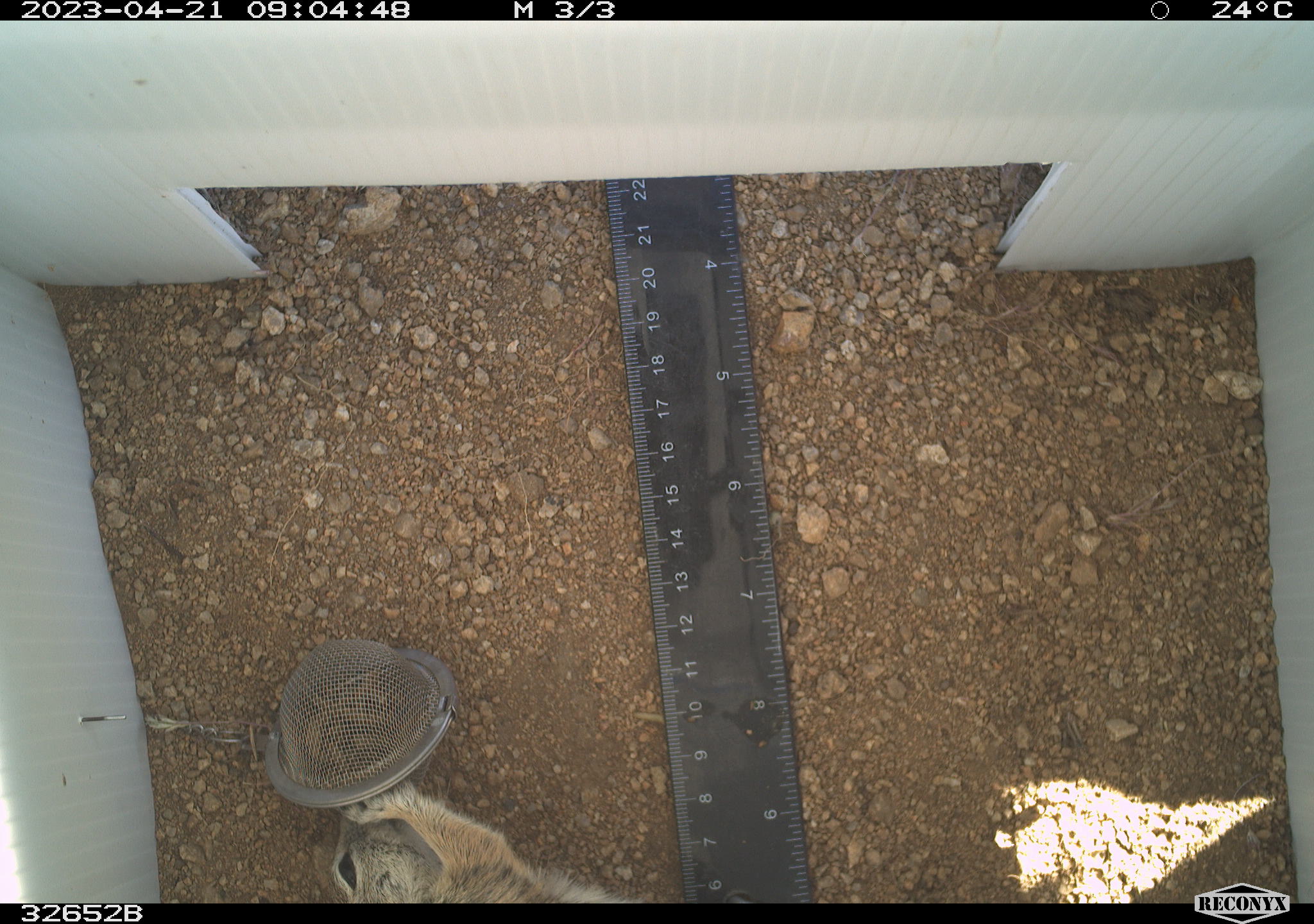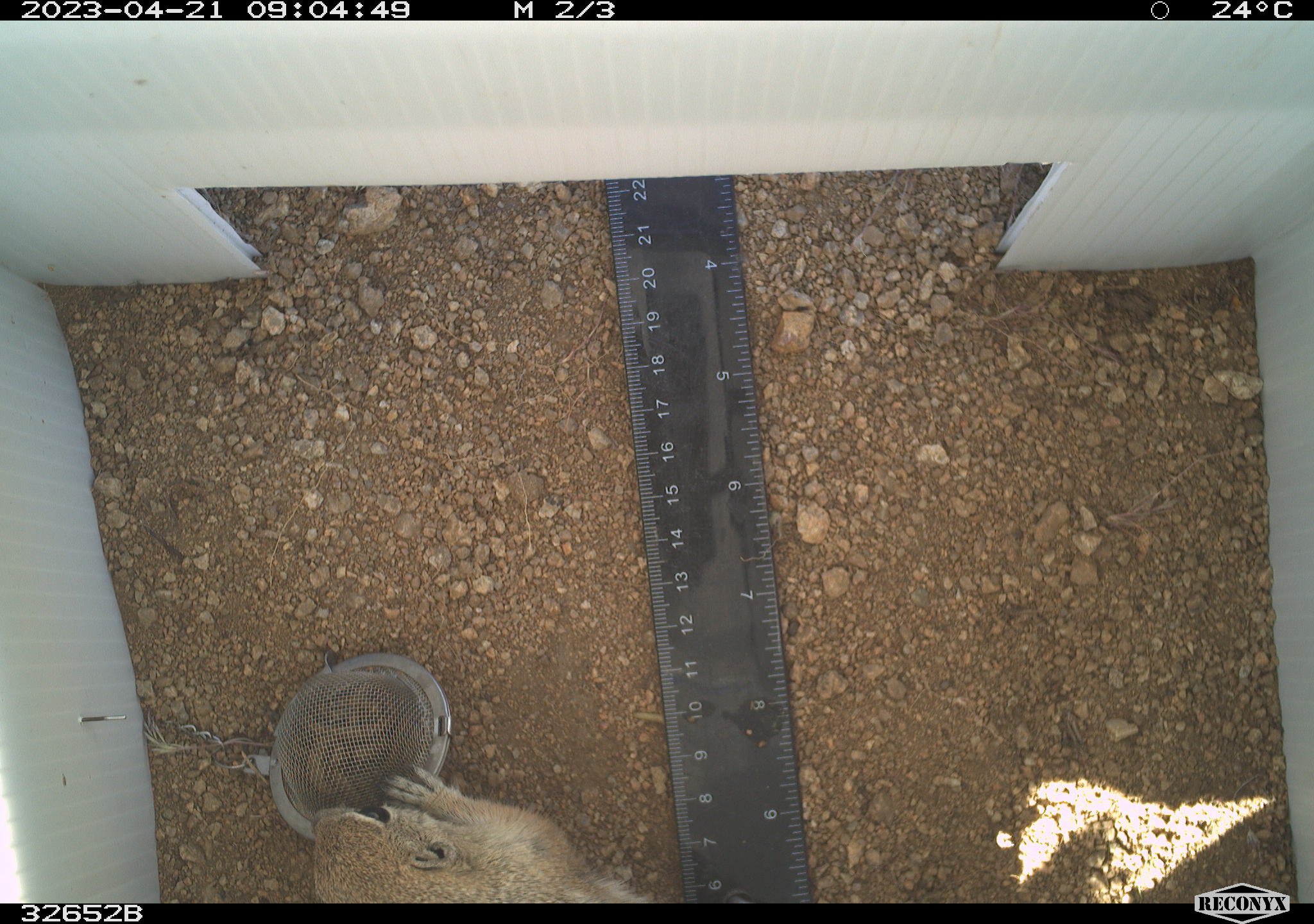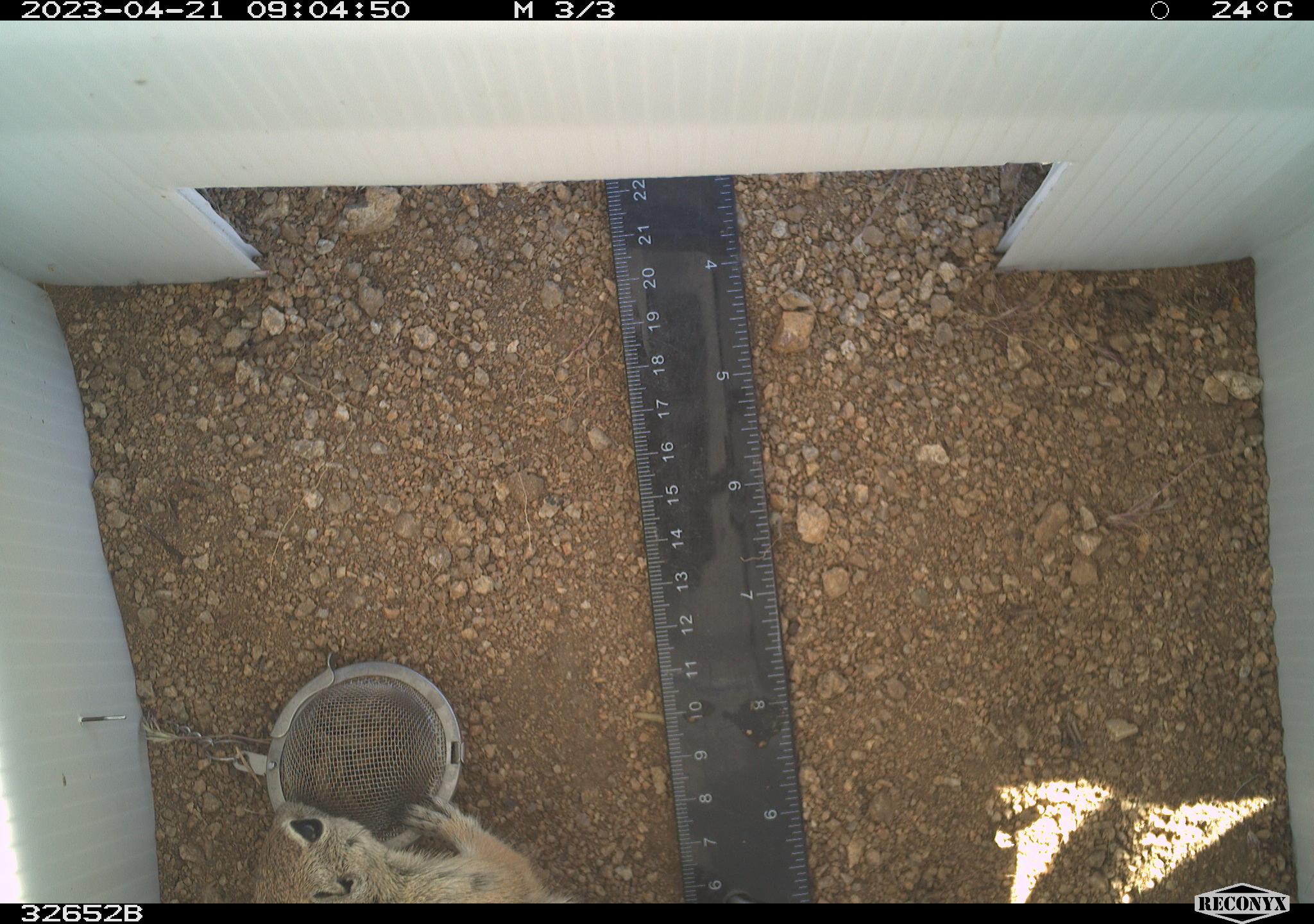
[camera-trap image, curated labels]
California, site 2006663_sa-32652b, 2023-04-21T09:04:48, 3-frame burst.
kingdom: Animalia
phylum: Chordata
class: Mammalia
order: Rodentia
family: Sciuridae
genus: Ammospermophilus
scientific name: Ammospermophilus leucurus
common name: white-tailed antelope squirrel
White-tailed antelope squirrel (Ammospermophilus leucurus).